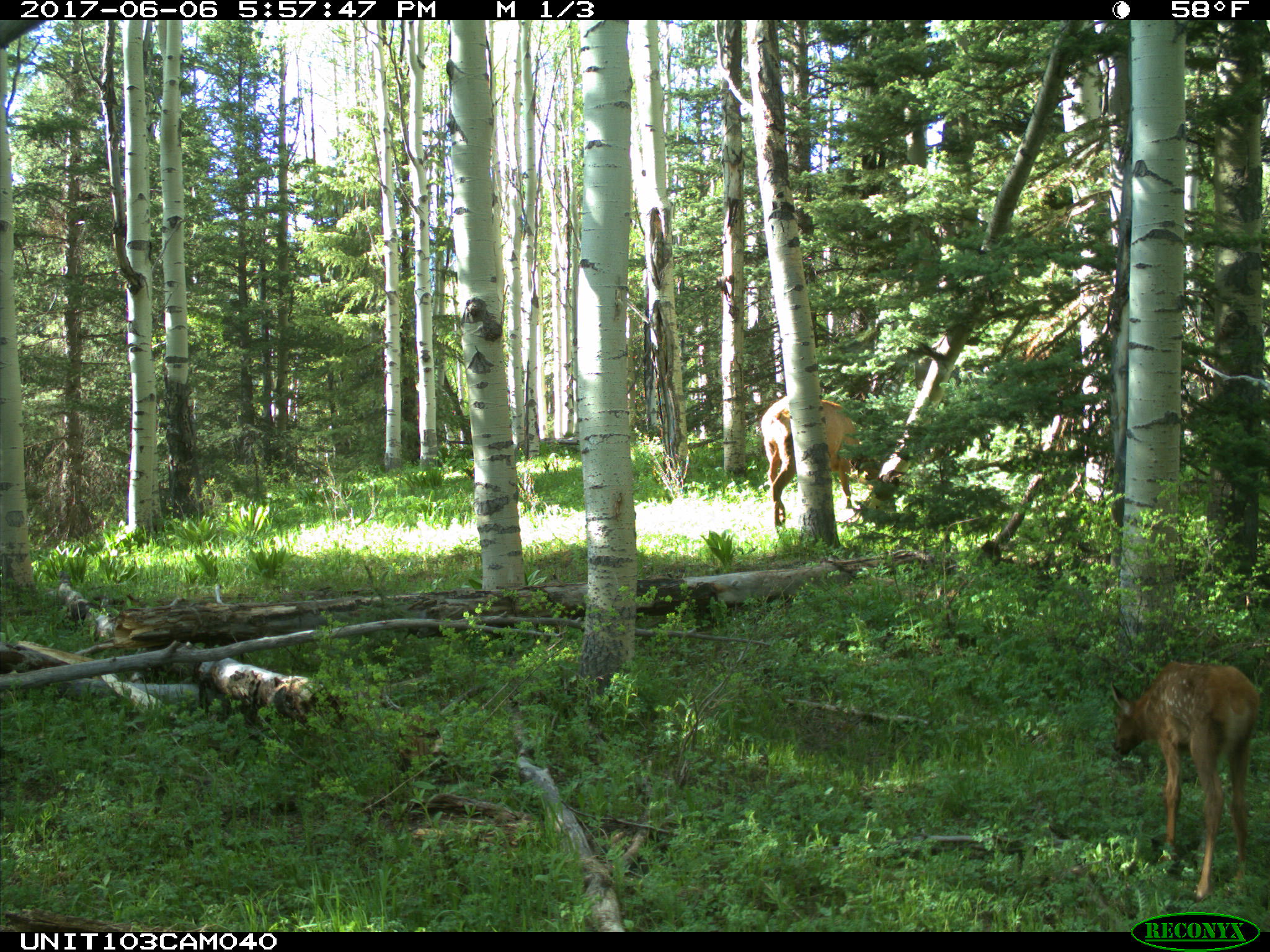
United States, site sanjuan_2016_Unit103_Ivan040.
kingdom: Animalia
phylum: Chordata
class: Mammalia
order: Artiodactyla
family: Cervidae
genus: Cervus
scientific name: Cervus elaphus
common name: red deer